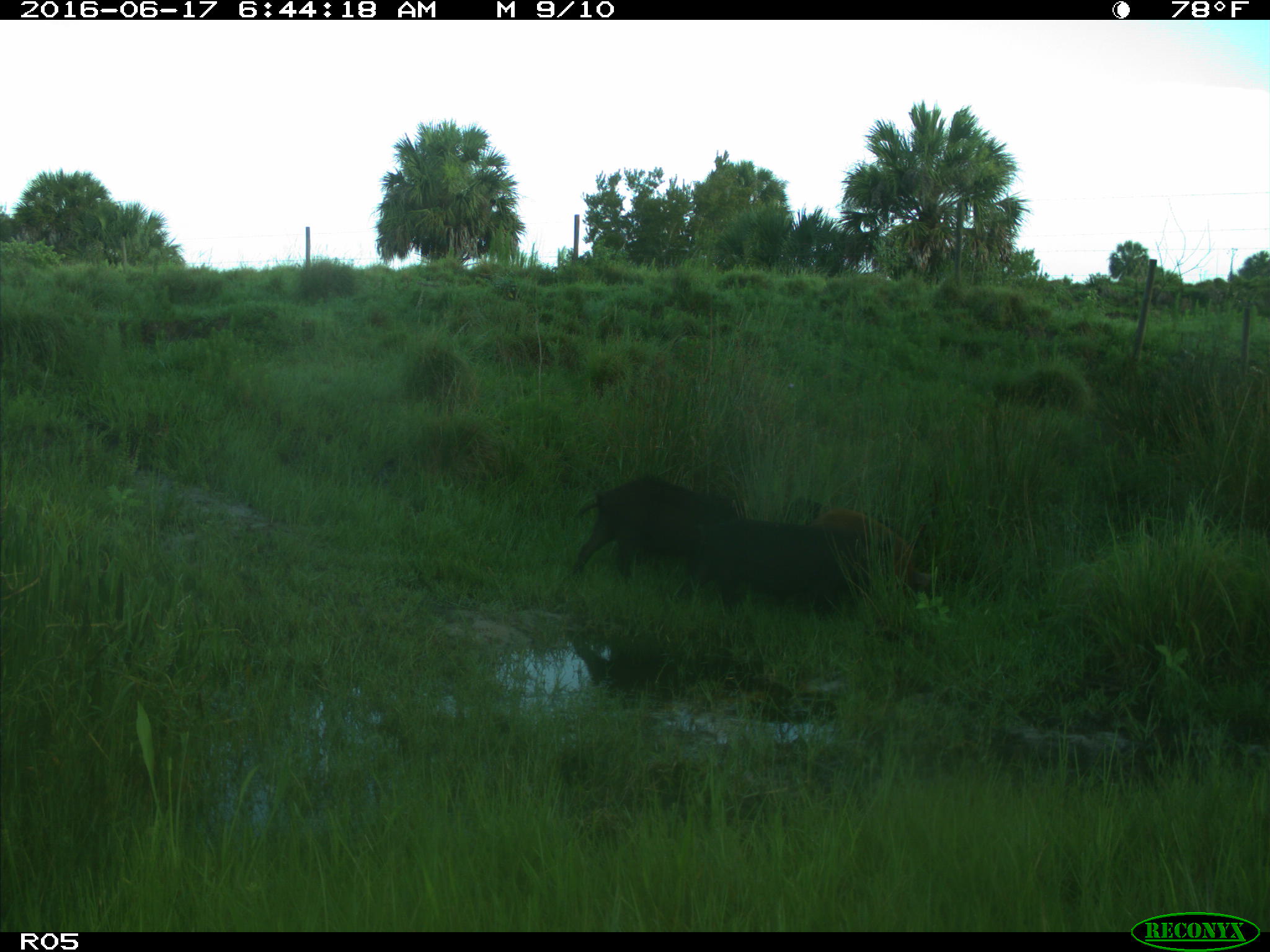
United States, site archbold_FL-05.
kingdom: Animalia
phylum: Chordata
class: Mammalia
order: Artiodactyla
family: Suidae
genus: Sus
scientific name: Sus scrofa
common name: wild boar